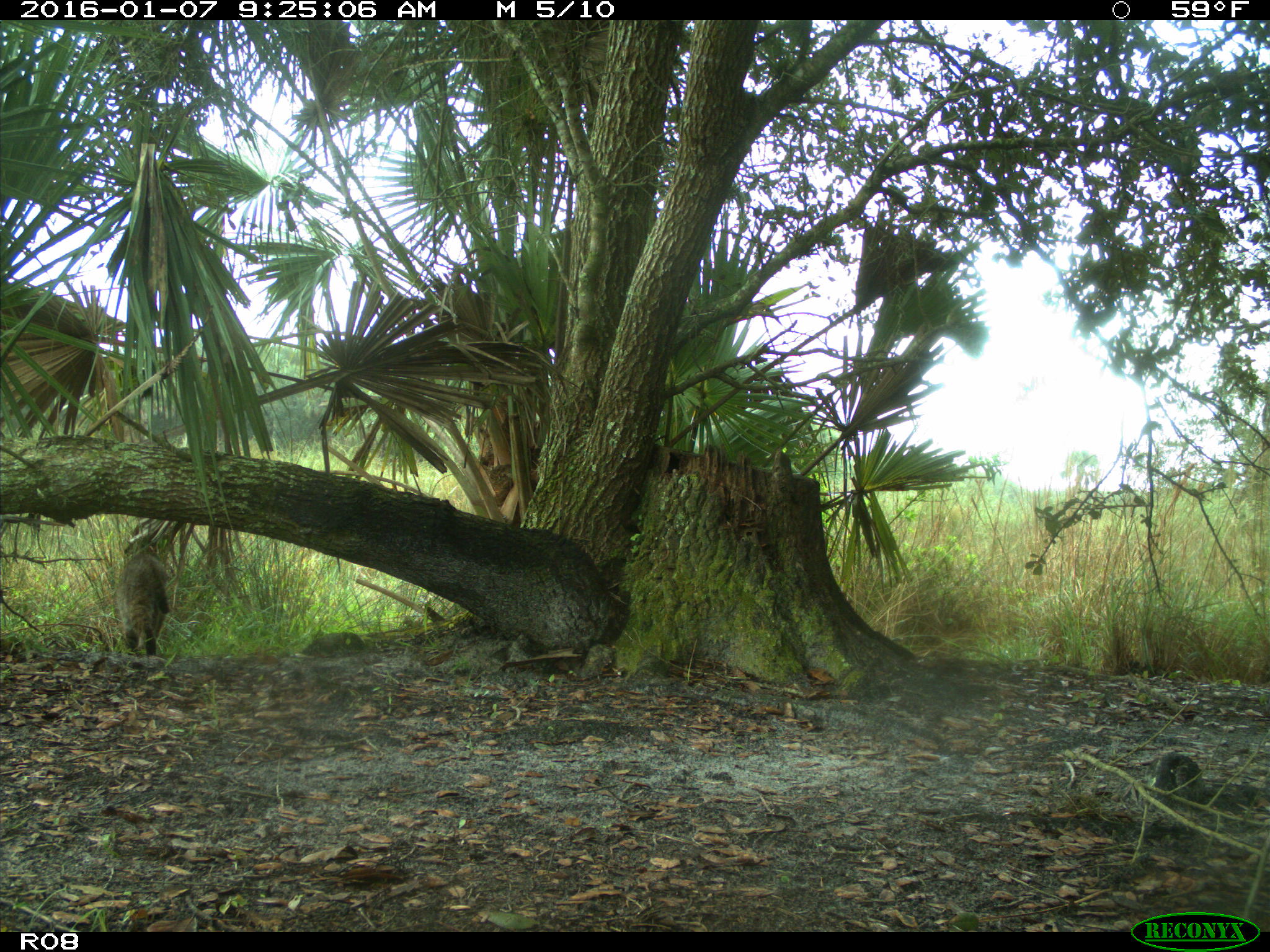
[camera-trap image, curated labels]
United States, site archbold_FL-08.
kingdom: Animalia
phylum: Chordata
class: Mammalia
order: Carnivora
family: Felidae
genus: Lynx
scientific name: Lynx rufus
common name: bobcat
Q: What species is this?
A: Lynx rufus (bobcat).